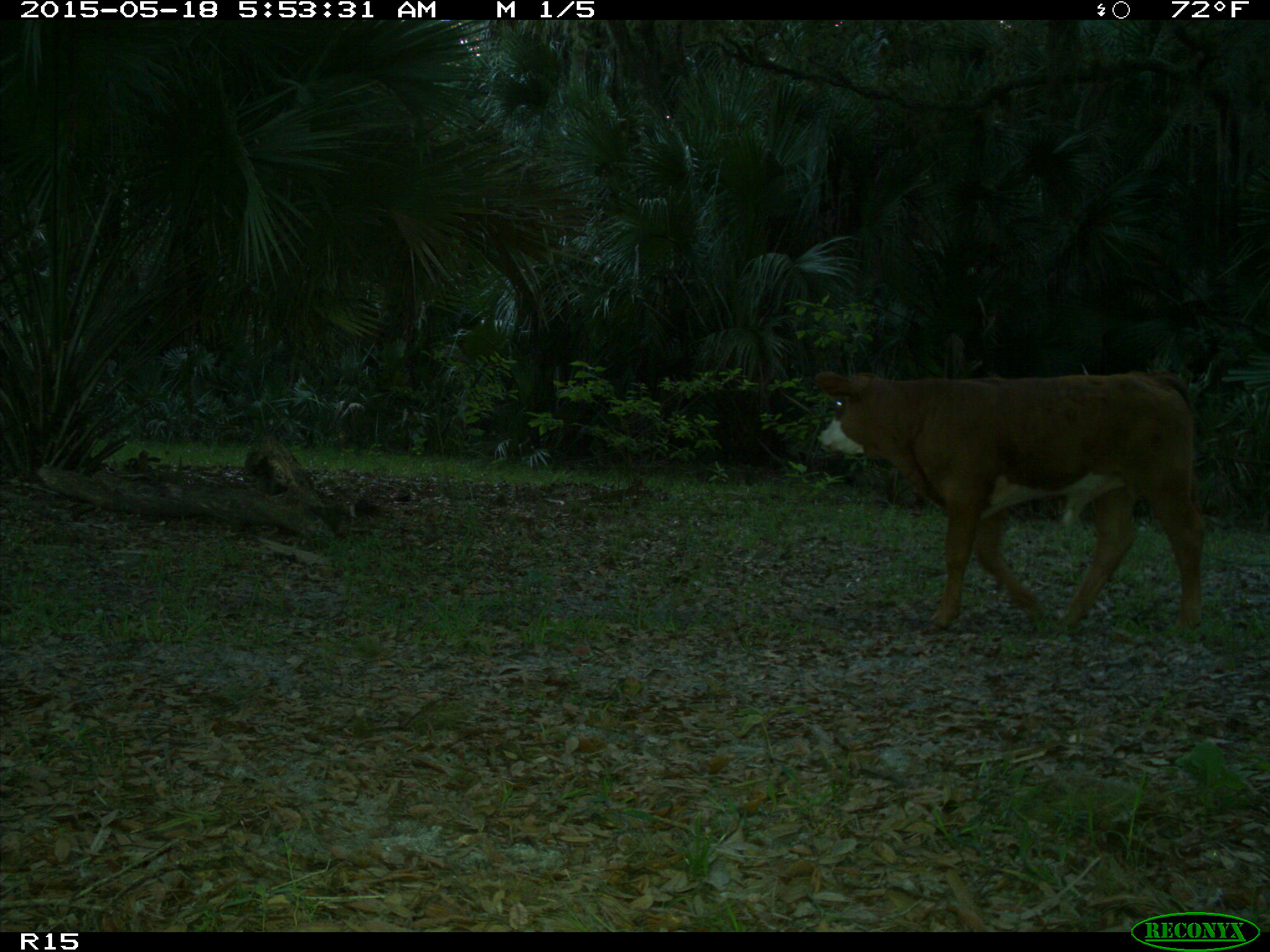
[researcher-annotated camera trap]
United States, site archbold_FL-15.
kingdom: Animalia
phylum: Chordata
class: Mammalia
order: Artiodactyla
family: Bovidae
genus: Bos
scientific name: Bos taurus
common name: domestic cow